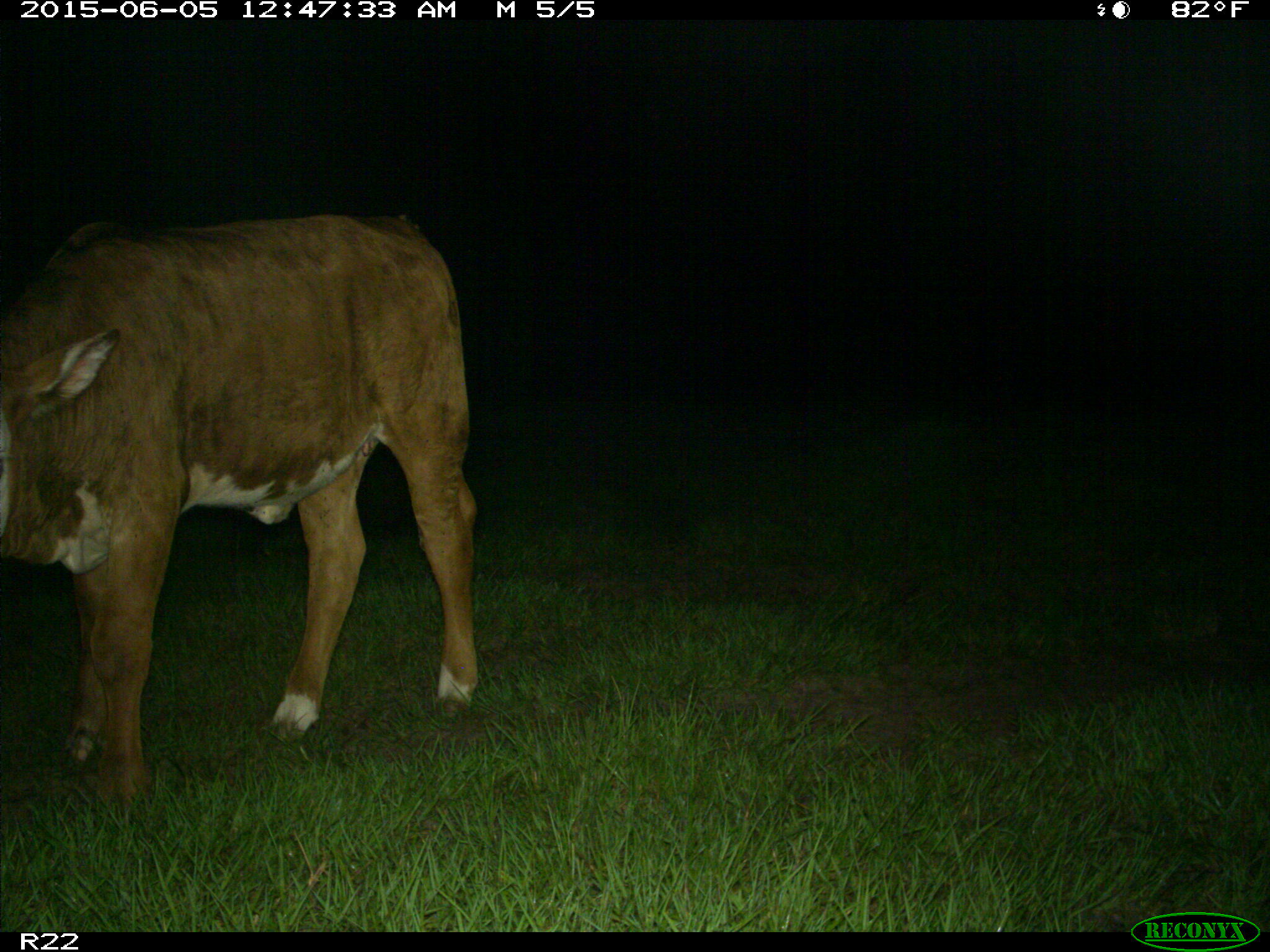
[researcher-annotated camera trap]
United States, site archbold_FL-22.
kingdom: Animalia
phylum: Chordata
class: Mammalia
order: Artiodactyla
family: Bovidae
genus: Bos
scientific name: Bos taurus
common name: domestic cow